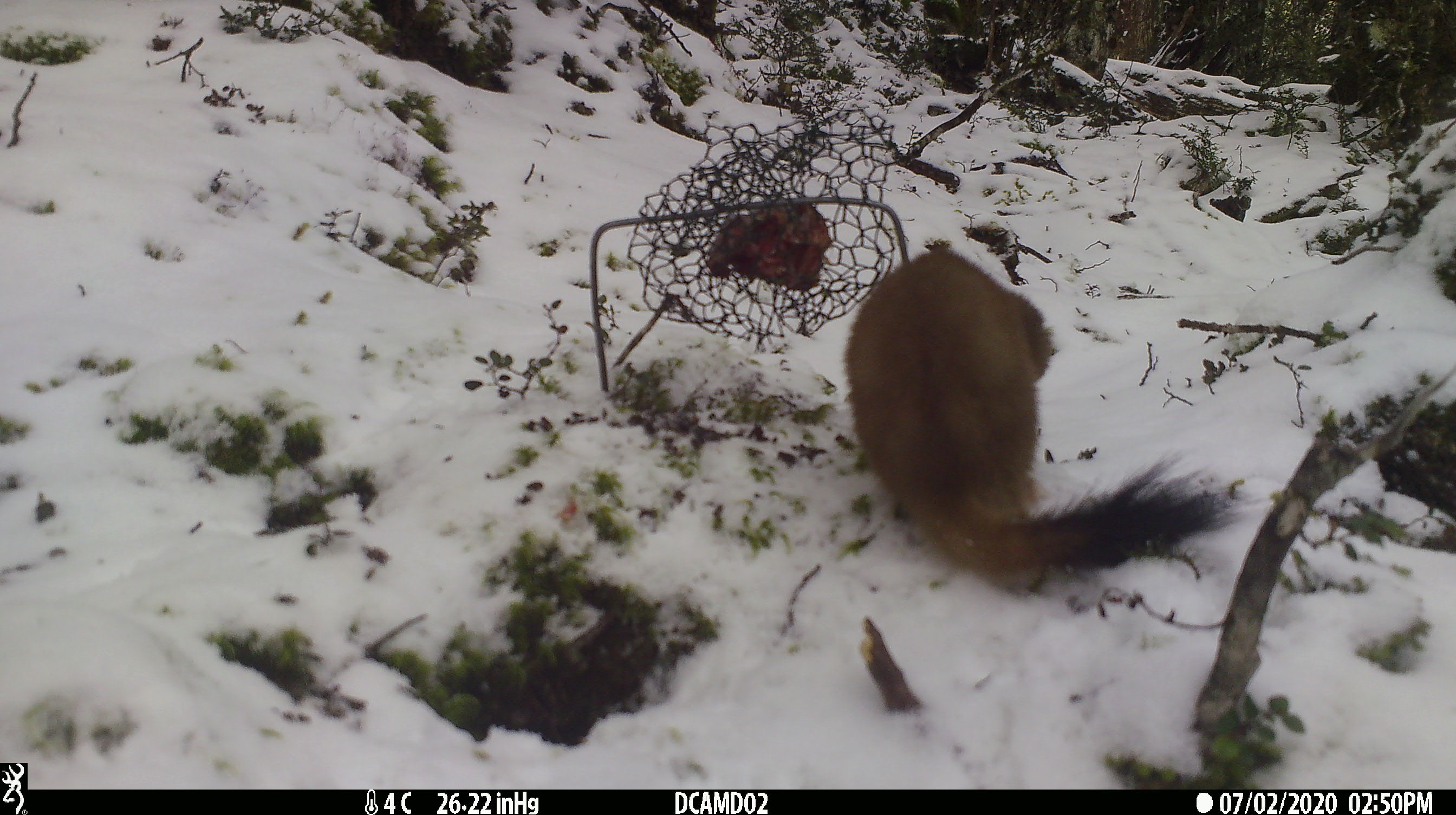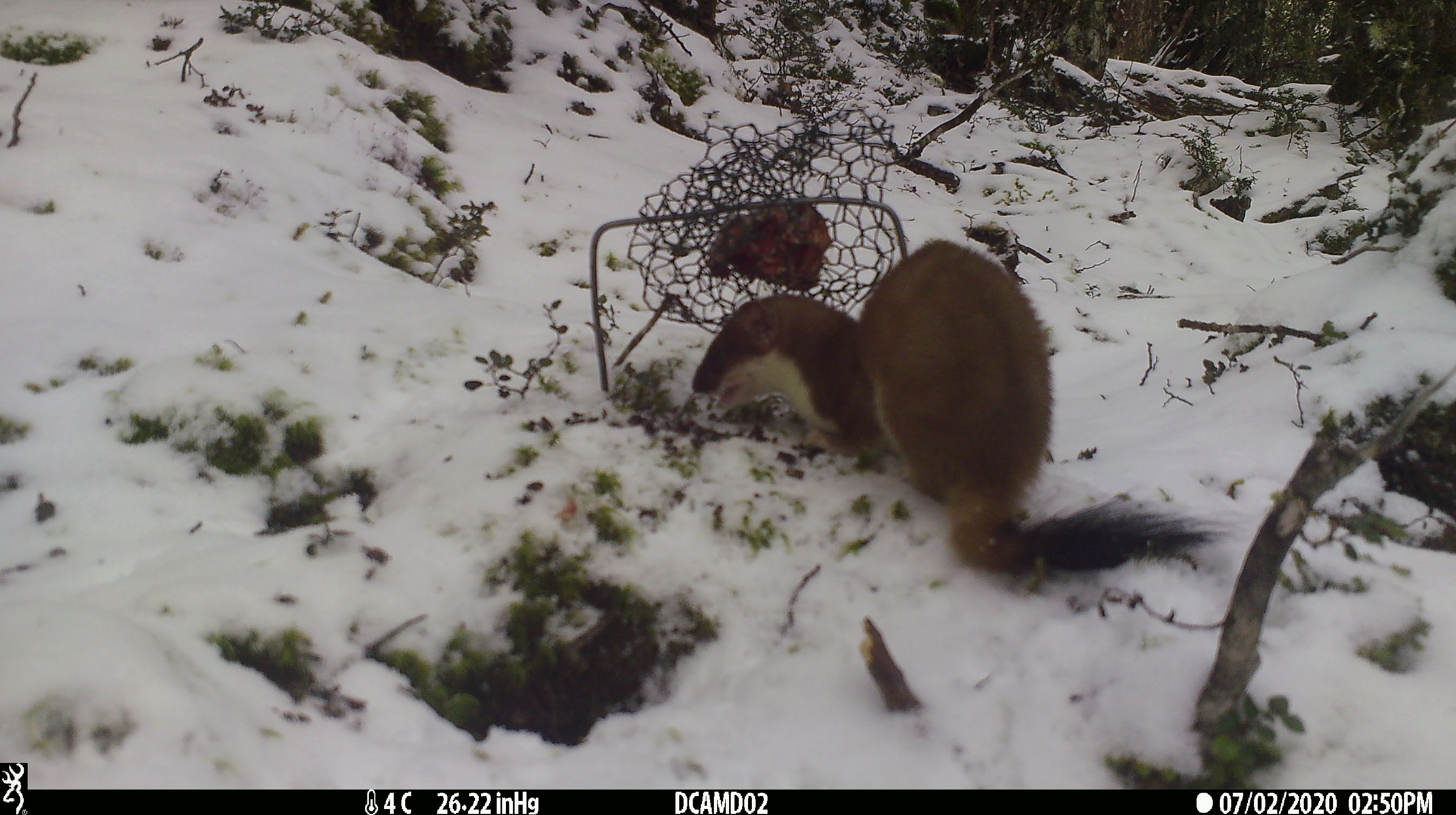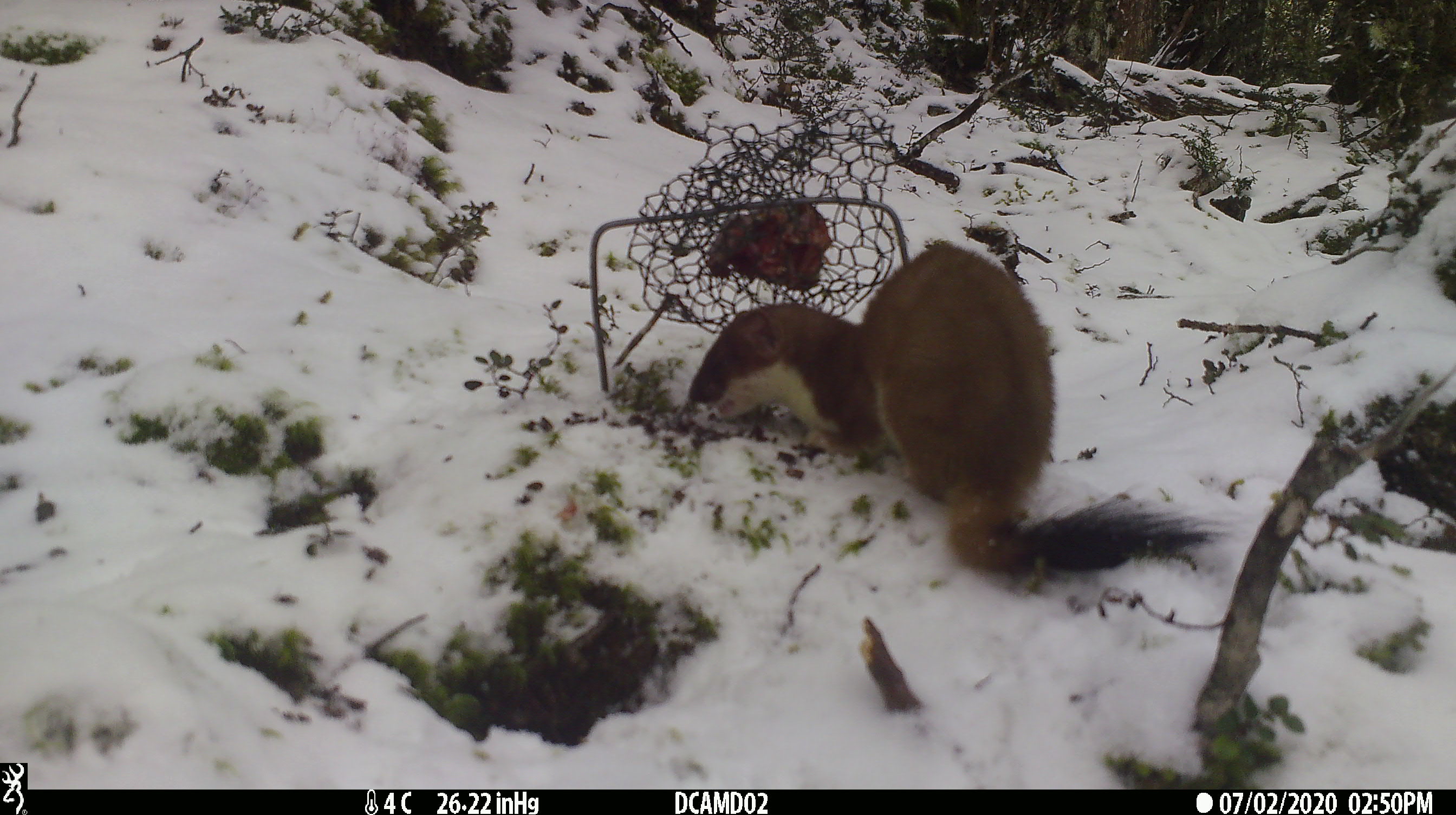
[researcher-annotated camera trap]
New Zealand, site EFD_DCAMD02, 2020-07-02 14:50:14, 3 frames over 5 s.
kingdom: Animalia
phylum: Chordata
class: Mammalia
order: Carnivora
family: Mustelidae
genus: Mustela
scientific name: Mustela erminea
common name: stoat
Stoat (Mustela erminea).